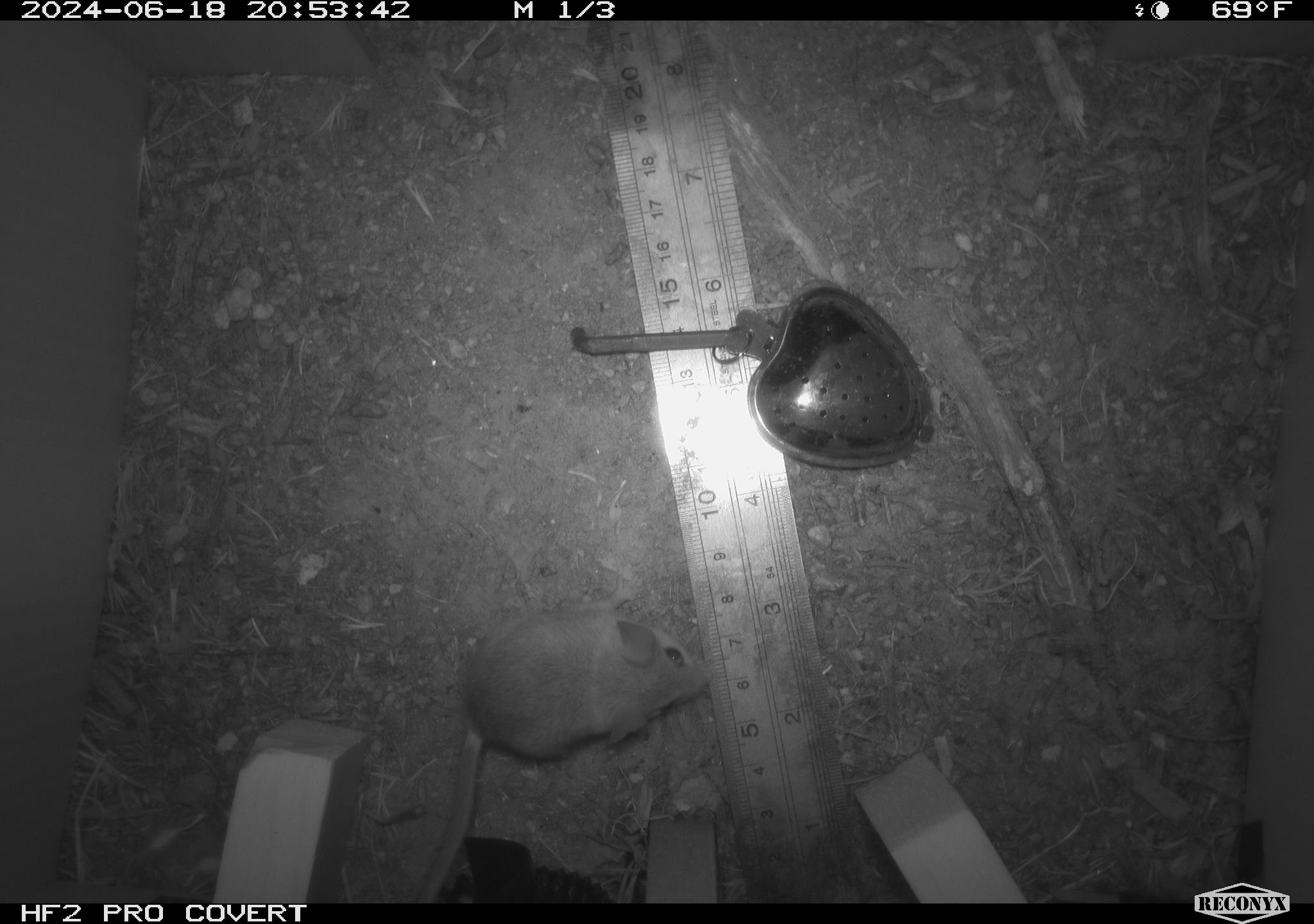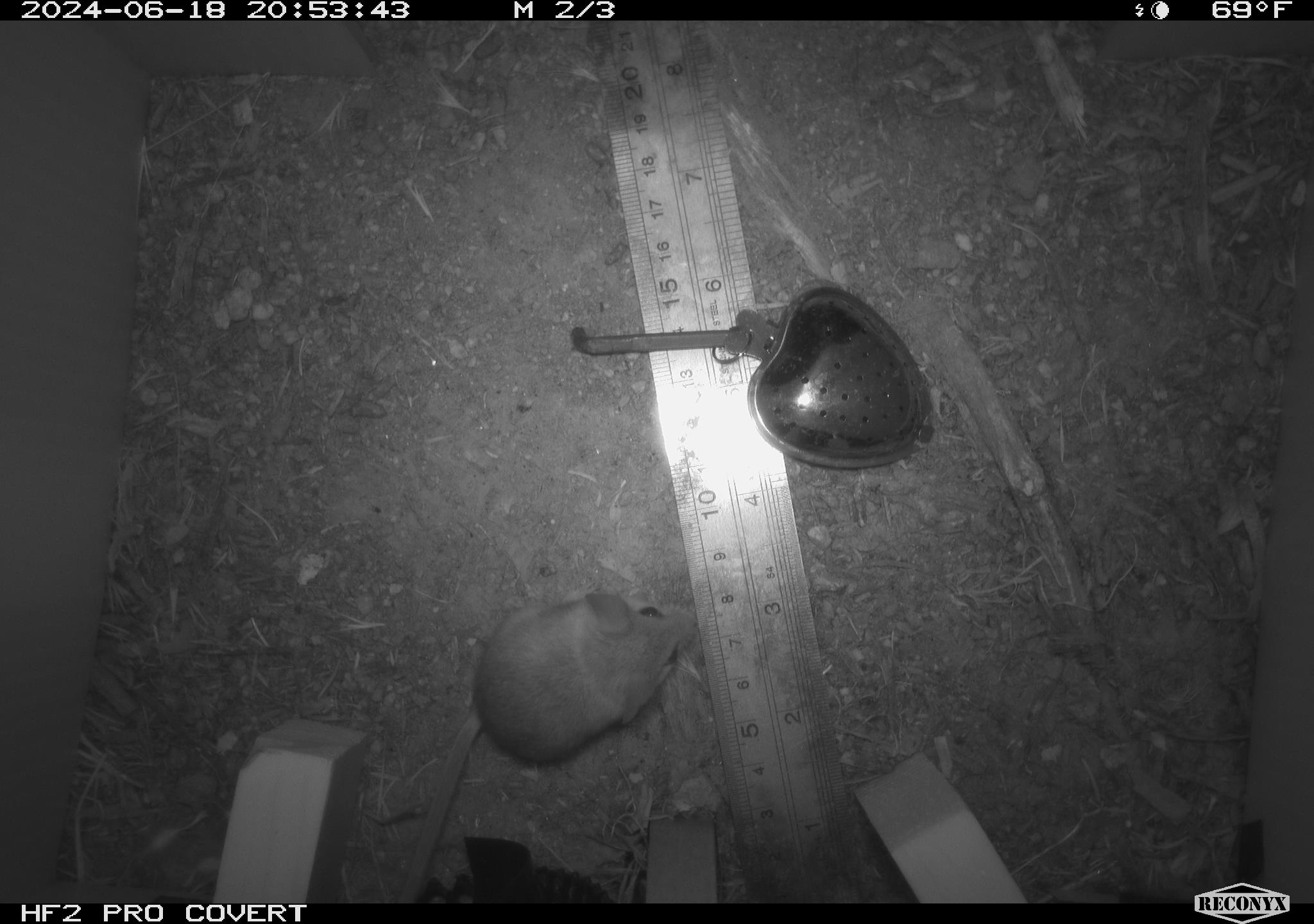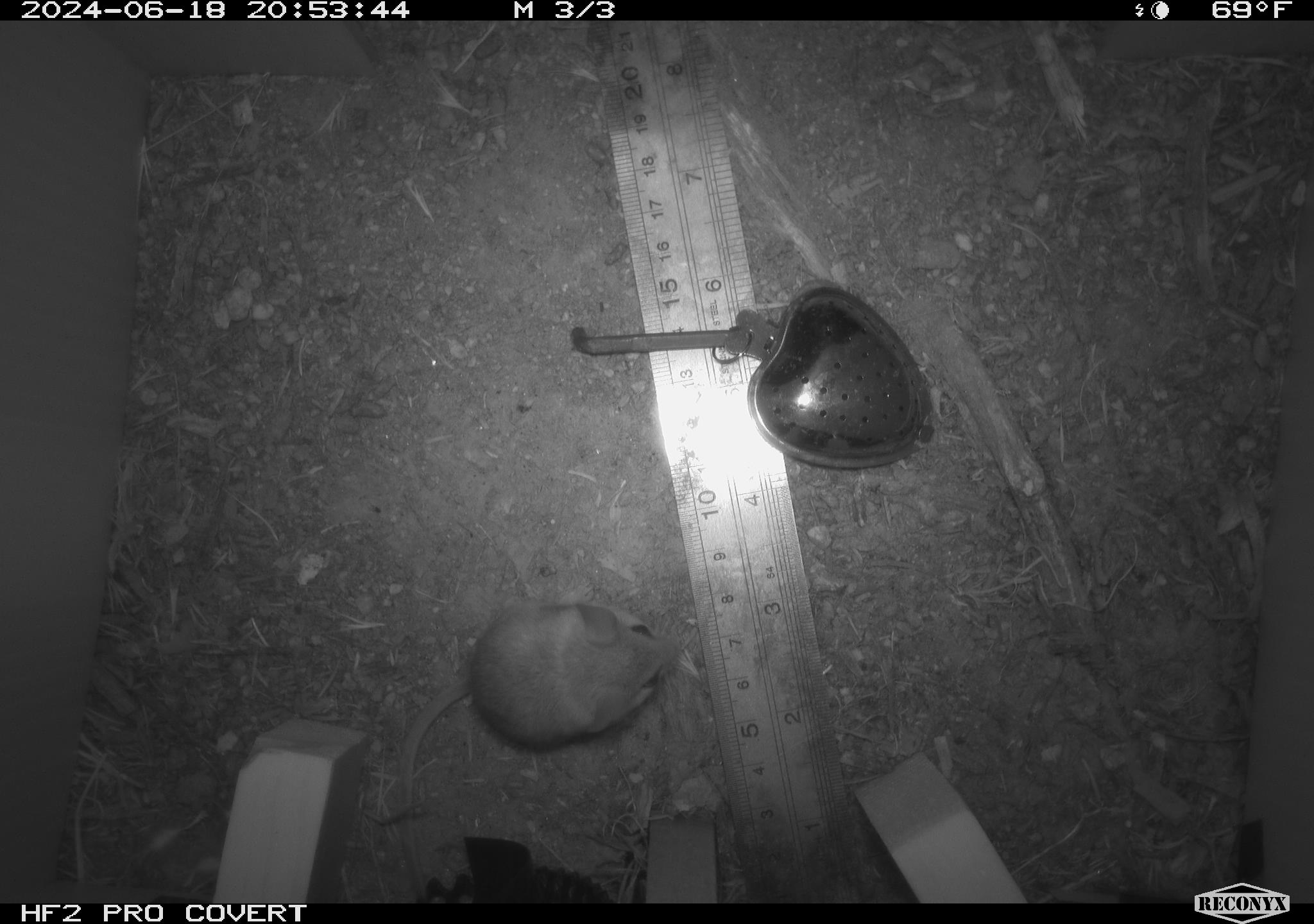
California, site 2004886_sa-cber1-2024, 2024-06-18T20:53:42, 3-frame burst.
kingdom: Animalia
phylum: Chordata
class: Mammalia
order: Rodentia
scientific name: Rodentia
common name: mouse species